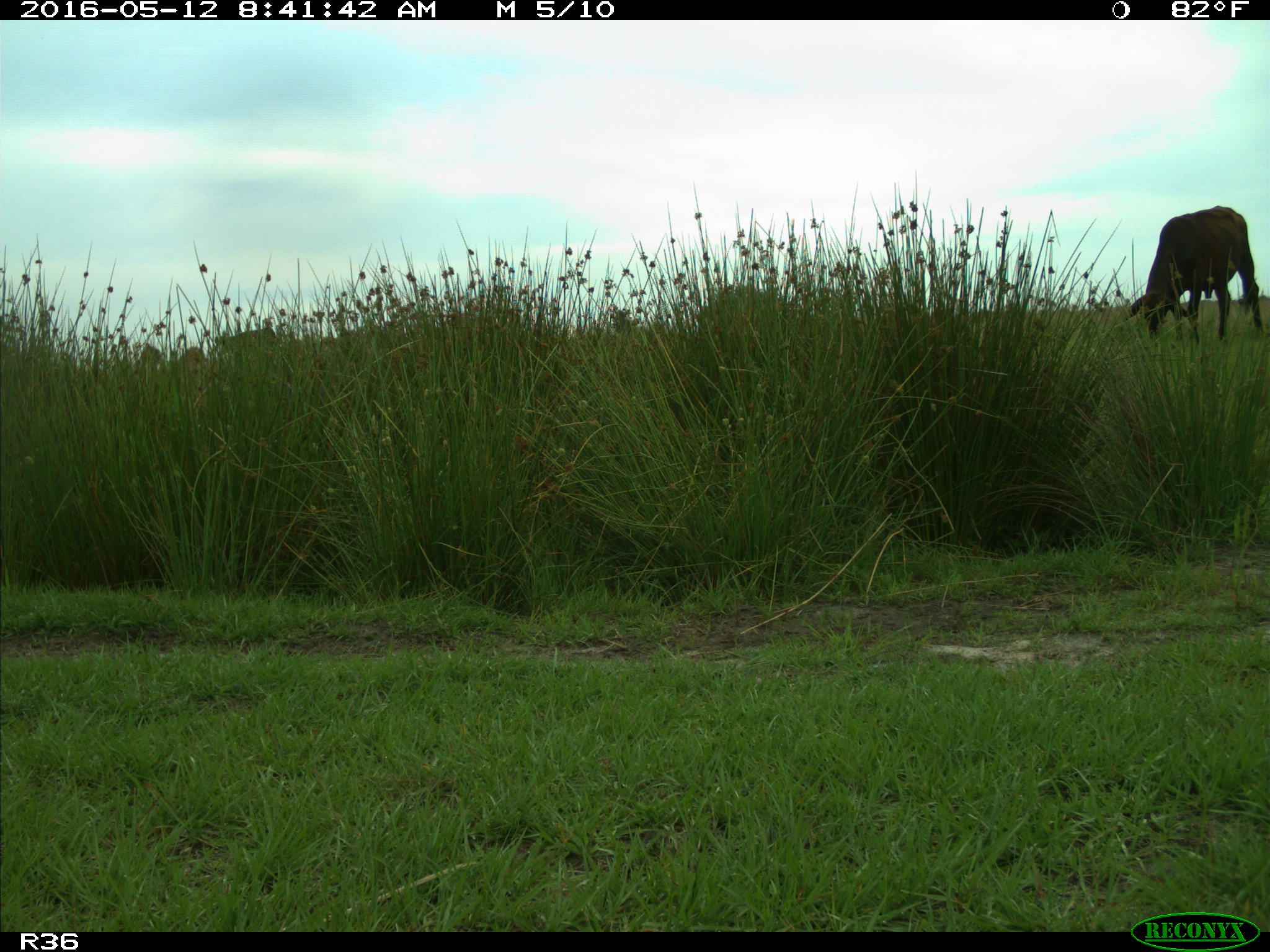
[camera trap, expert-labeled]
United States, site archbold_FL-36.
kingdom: Animalia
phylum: Chordata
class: Mammalia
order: Artiodactyla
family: Bovidae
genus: Bos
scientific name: Bos taurus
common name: domestic cow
Bos taurus (domestic cow).